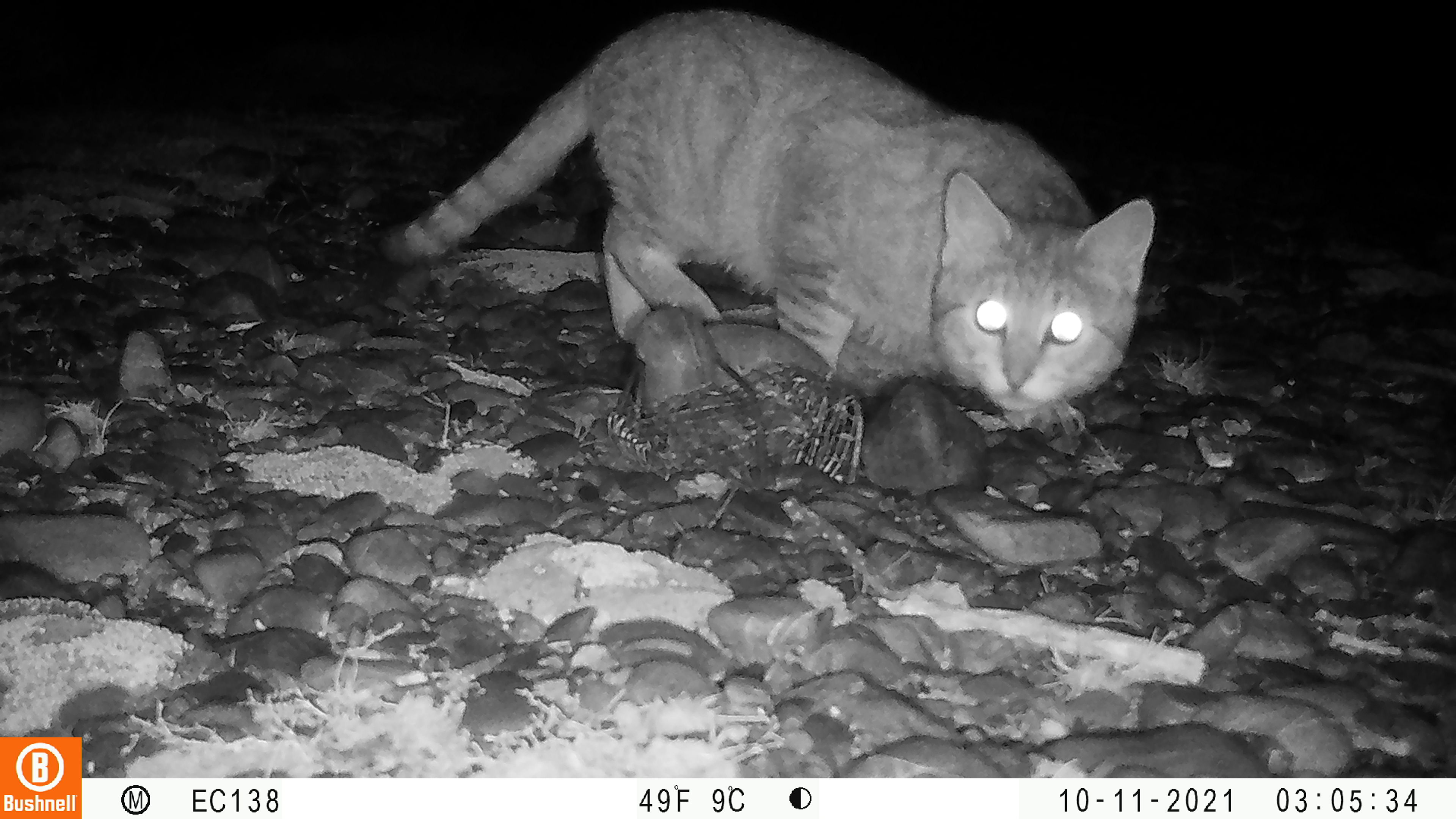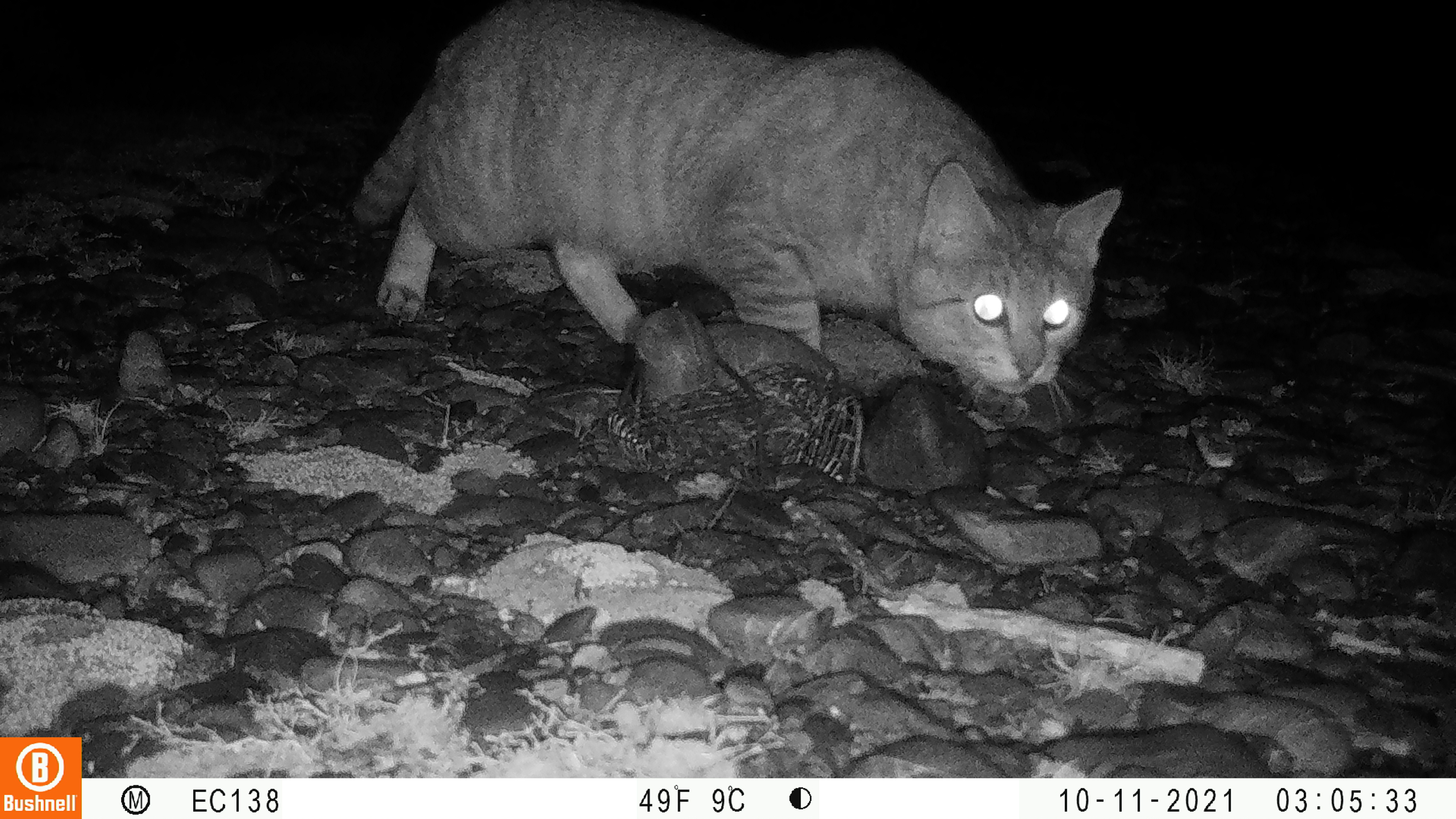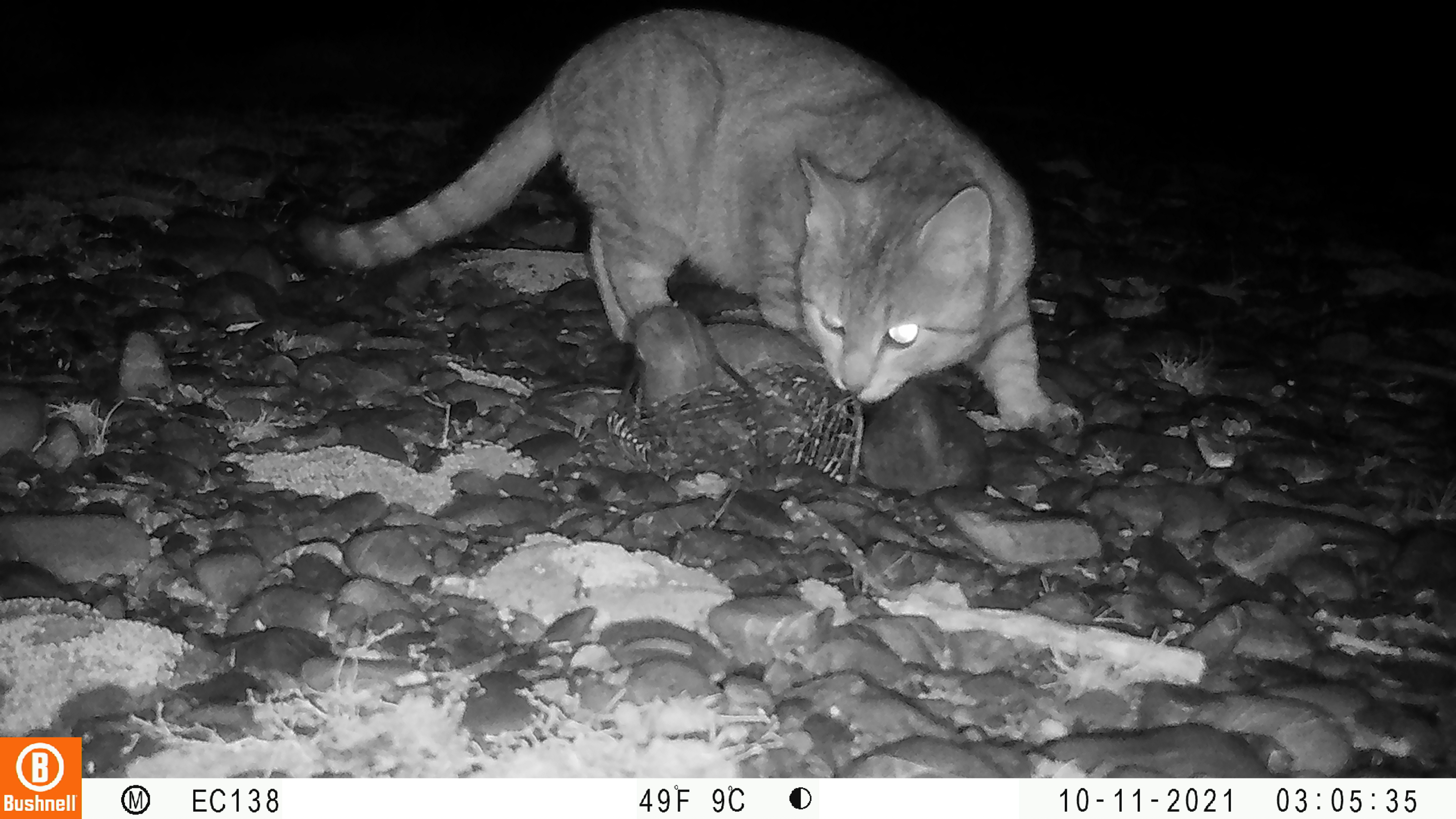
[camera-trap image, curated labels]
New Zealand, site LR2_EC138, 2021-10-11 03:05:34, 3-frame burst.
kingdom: Animalia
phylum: Chordata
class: Mammalia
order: Carnivora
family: Felidae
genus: Felis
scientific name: Felis catus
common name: domestic cat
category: cat